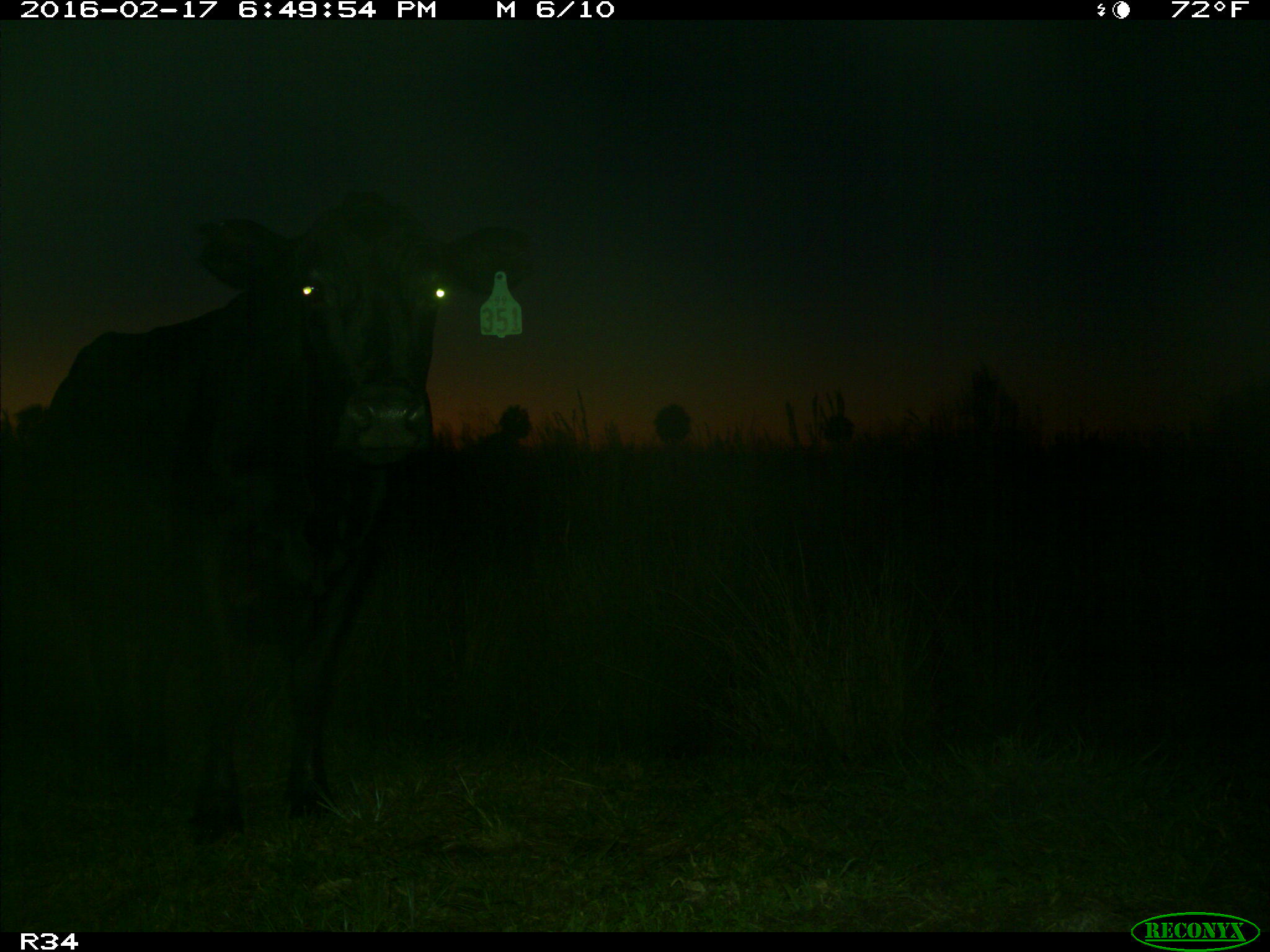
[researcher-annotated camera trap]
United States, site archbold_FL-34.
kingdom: Animalia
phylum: Chordata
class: Mammalia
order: Artiodactyla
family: Bovidae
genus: Bos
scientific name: Bos taurus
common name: domestic cow